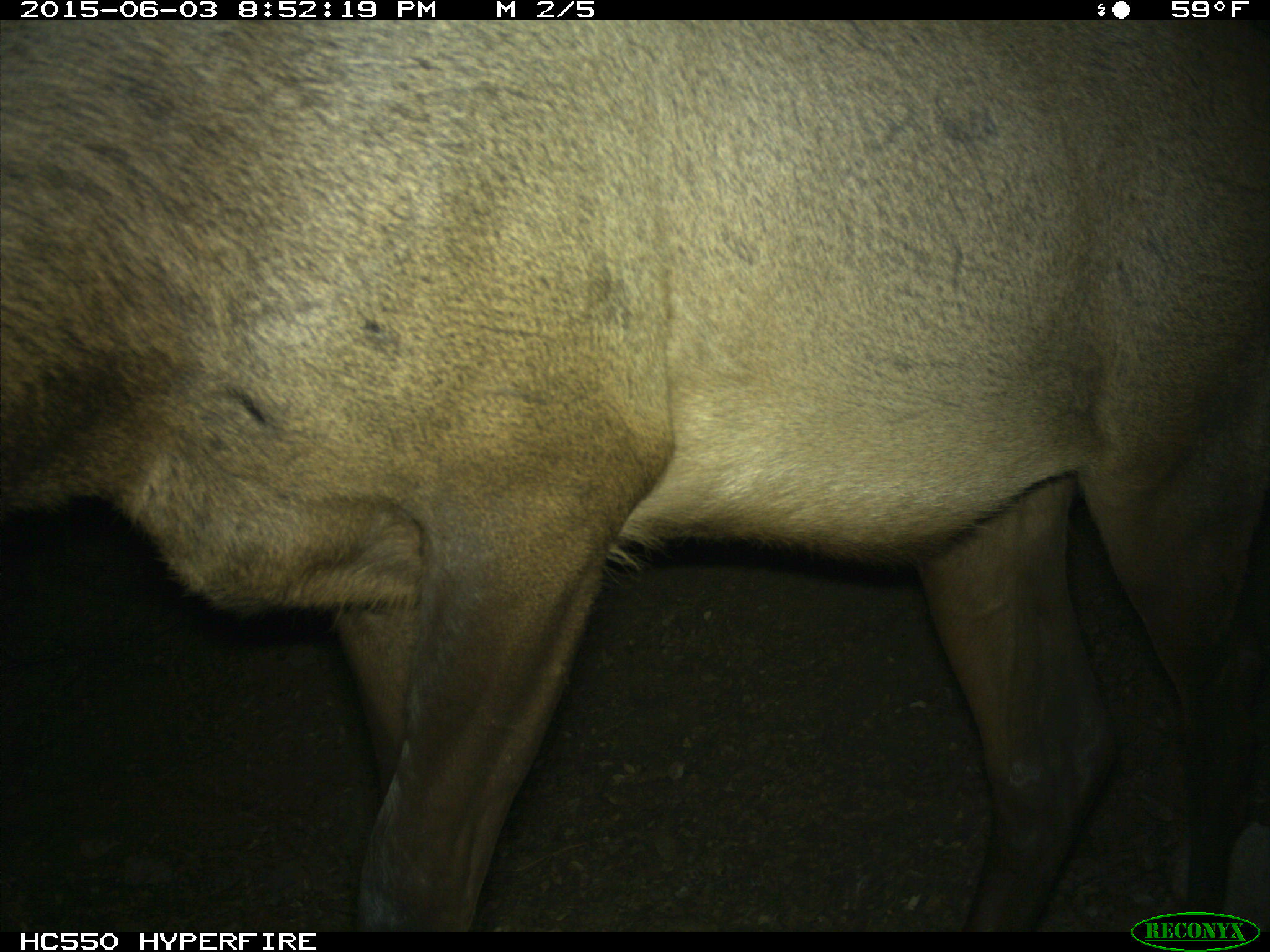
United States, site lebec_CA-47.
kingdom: Animalia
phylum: Chordata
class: Mammalia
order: Artiodactyla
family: Cervidae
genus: Cervus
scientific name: Cervus canadensis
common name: elk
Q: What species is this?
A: Cervus canadensis (elk).